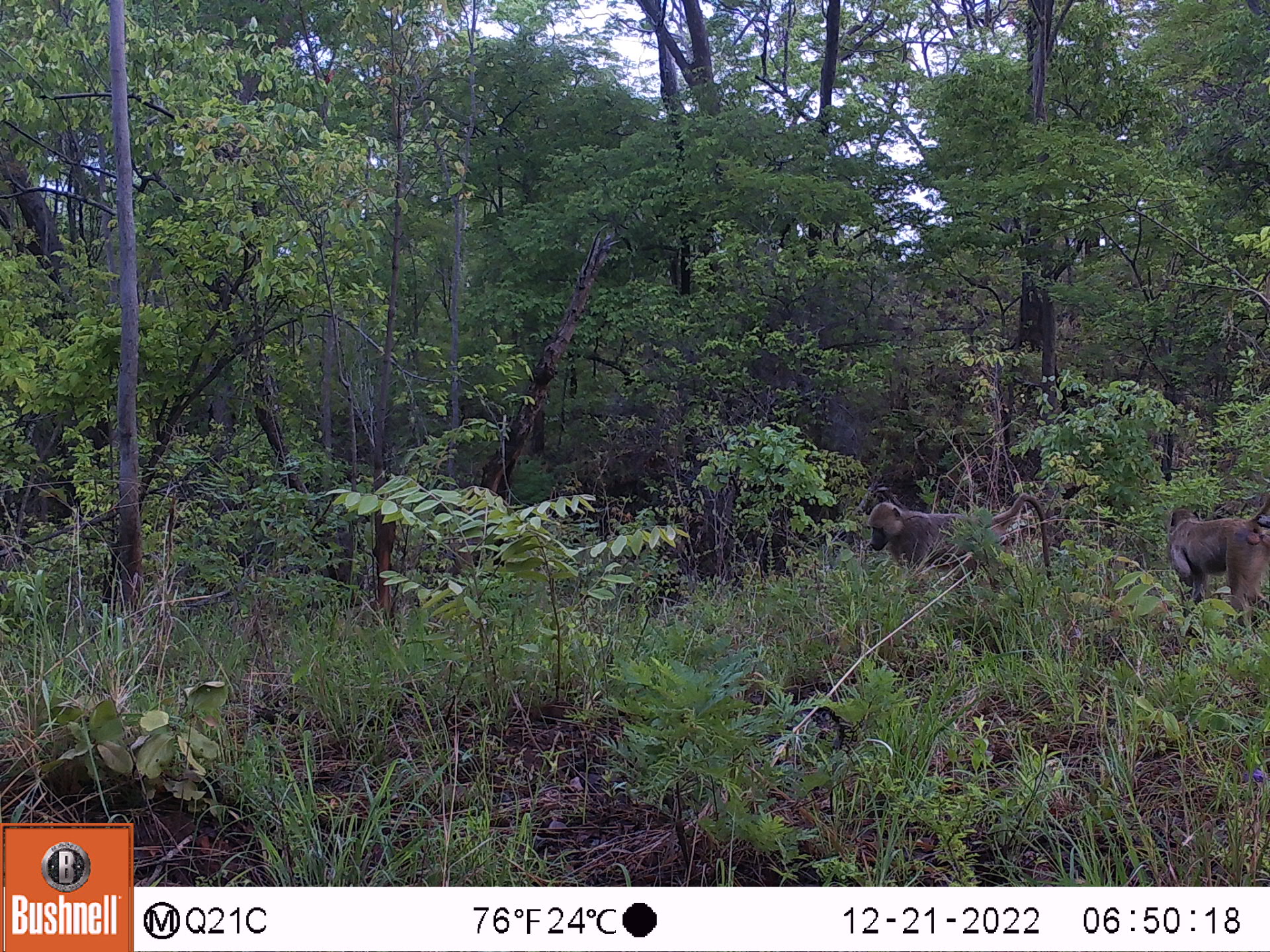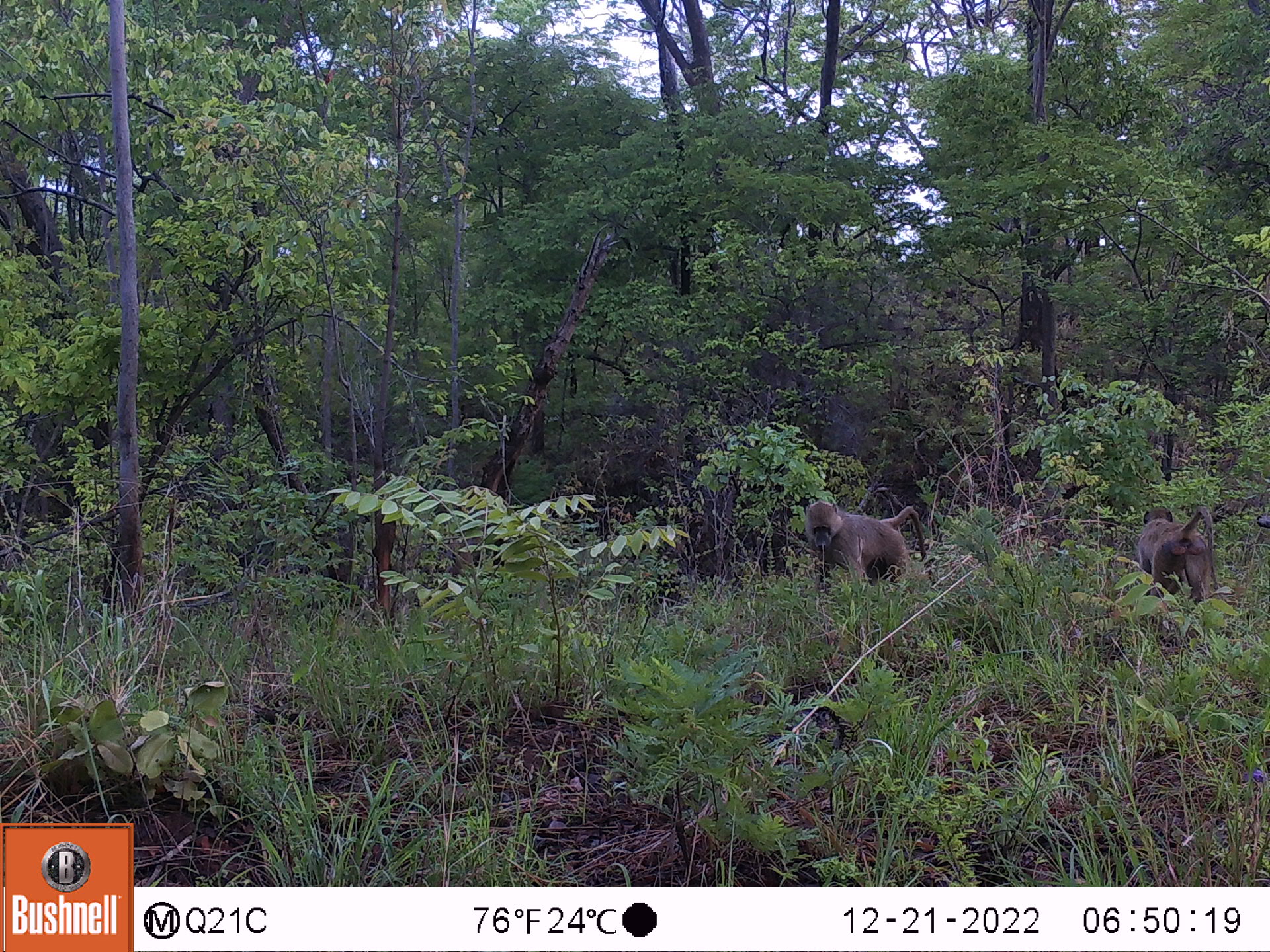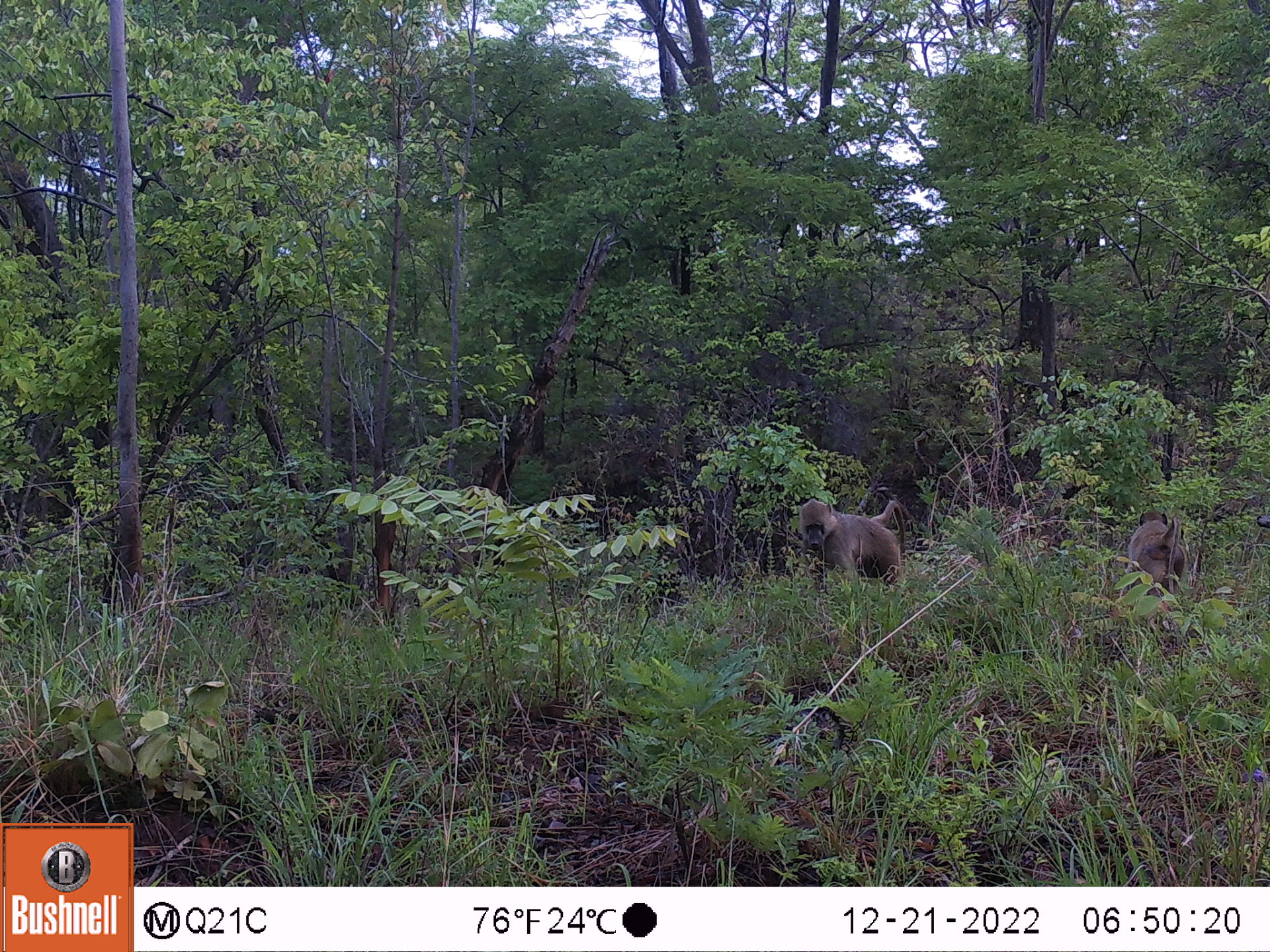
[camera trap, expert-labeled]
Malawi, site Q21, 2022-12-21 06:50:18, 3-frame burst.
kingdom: Animalia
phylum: Chordata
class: Mammalia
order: Primates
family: Cercopithecidae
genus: Papio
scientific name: Papio cynocephalus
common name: yellow baboon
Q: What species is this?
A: Yellow baboon (Papio cynocephalus).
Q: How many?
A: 2.